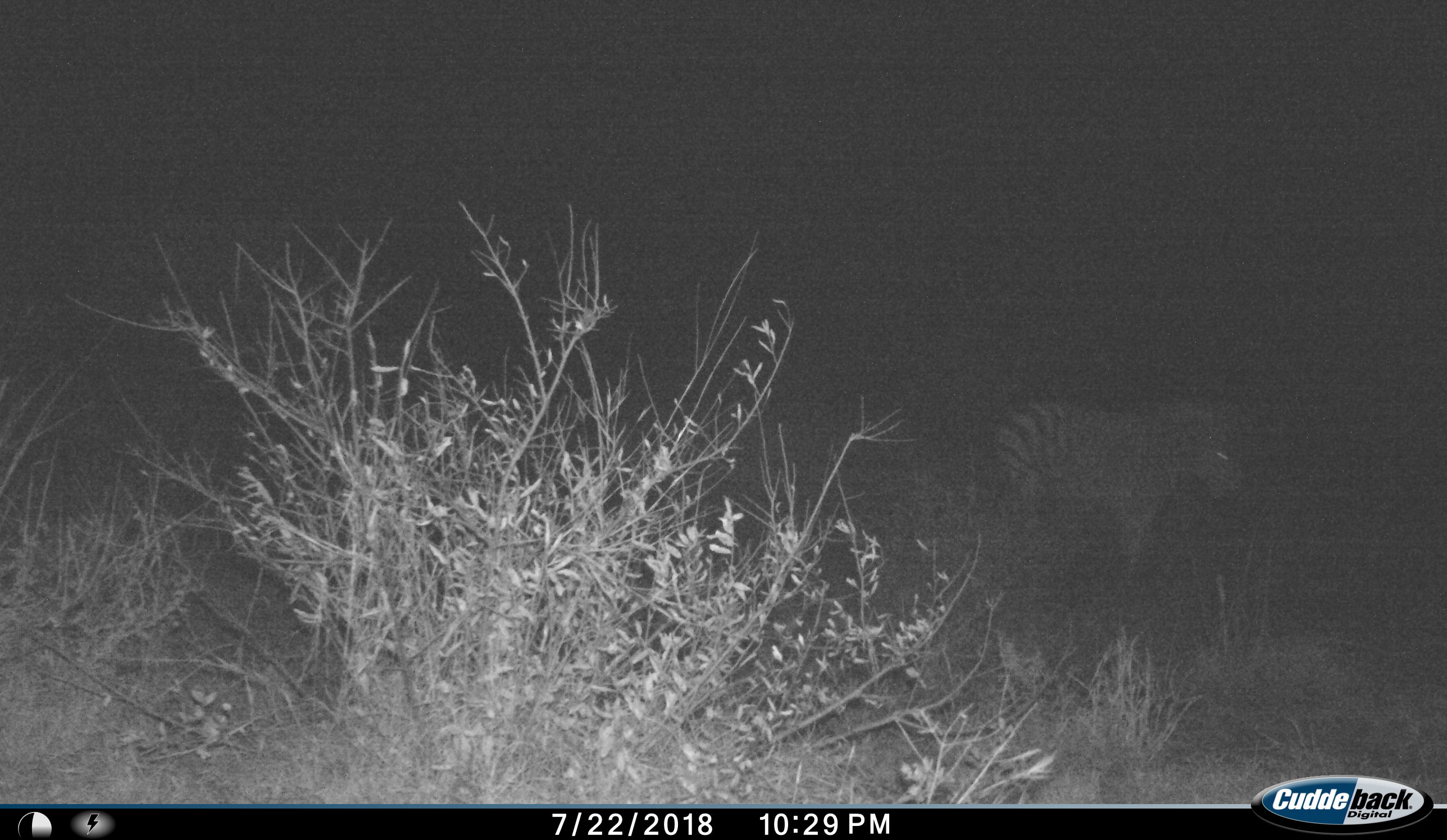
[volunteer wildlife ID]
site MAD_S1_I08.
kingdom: Animalia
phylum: Chordata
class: Mammalia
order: Perissodactyla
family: Equidae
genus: Equus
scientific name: Equus quagga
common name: plains zebra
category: zebraplains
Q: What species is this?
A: Zebraplains (plains zebra) (Equus quagga).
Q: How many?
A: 1.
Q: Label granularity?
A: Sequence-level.